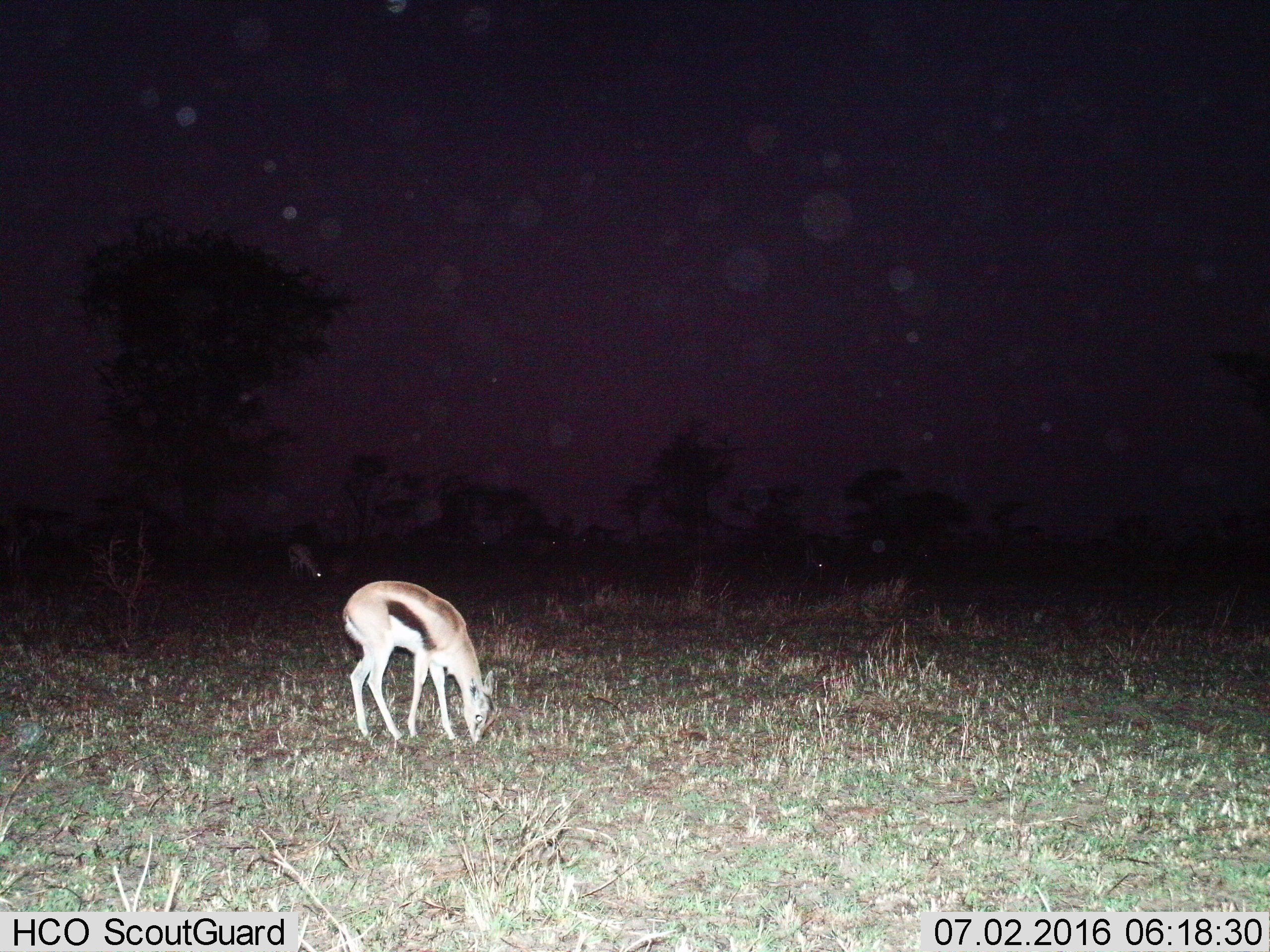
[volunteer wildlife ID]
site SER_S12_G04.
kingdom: Animalia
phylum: Chordata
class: Mammalia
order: Artiodactyla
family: Bovidae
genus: Eudorcas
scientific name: Eudorcas thomsonii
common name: thomson's gazelle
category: gazellethomsons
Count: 1.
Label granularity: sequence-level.